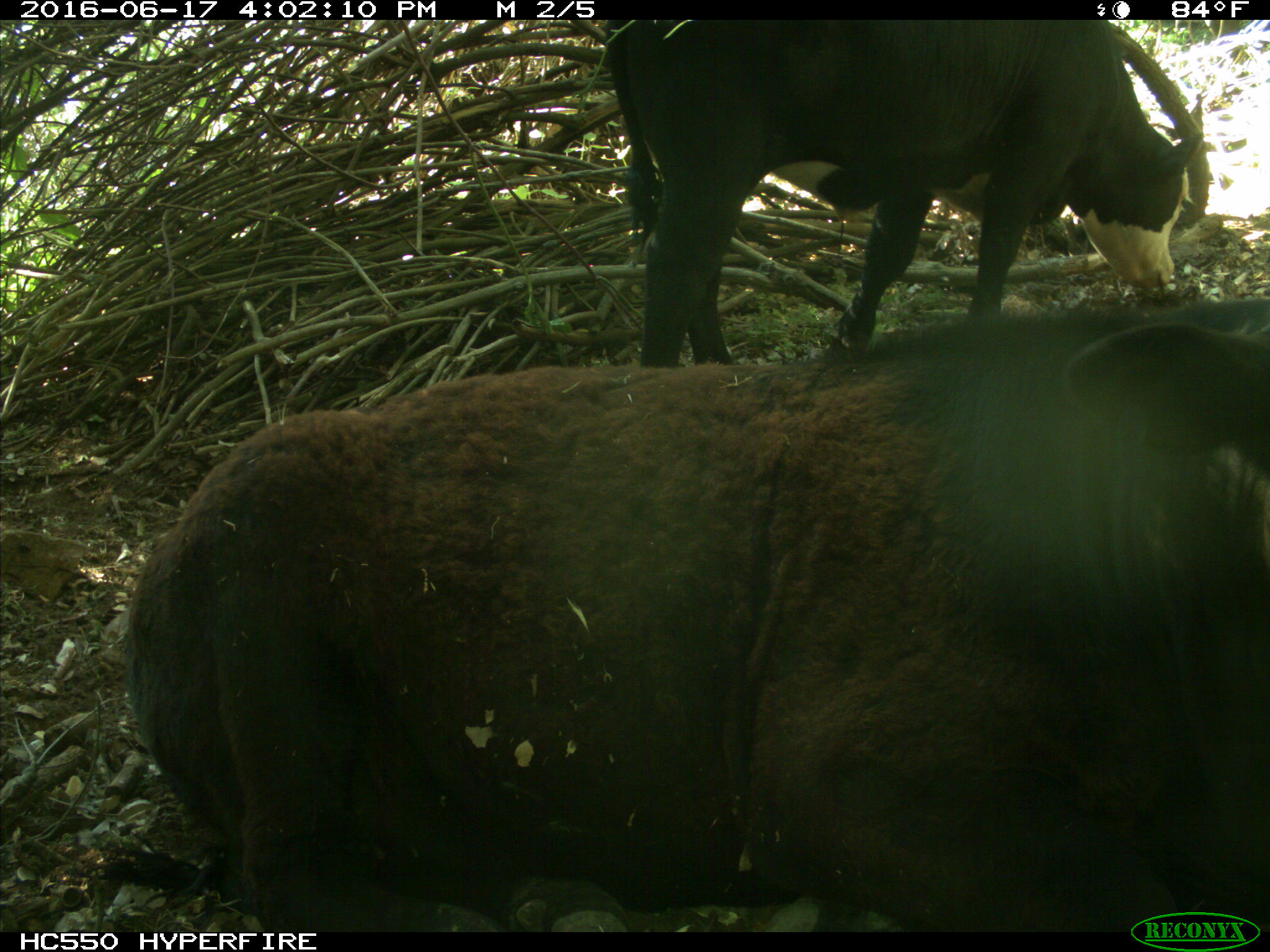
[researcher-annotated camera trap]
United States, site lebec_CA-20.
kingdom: Animalia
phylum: Chordata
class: Mammalia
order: Artiodactyla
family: Bovidae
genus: Bos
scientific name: Bos taurus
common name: domestic cow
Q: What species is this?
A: Bos taurus (domestic cow).